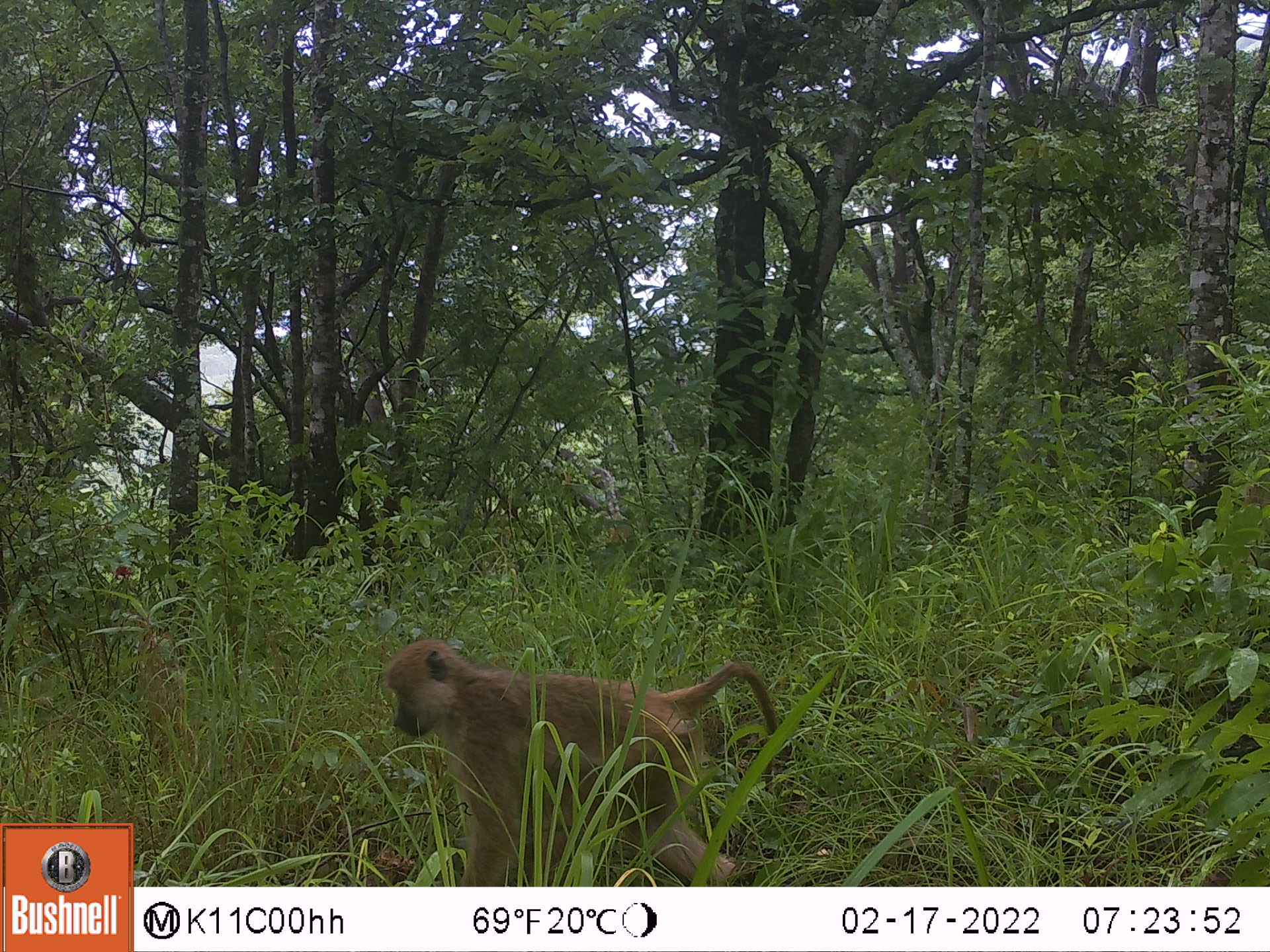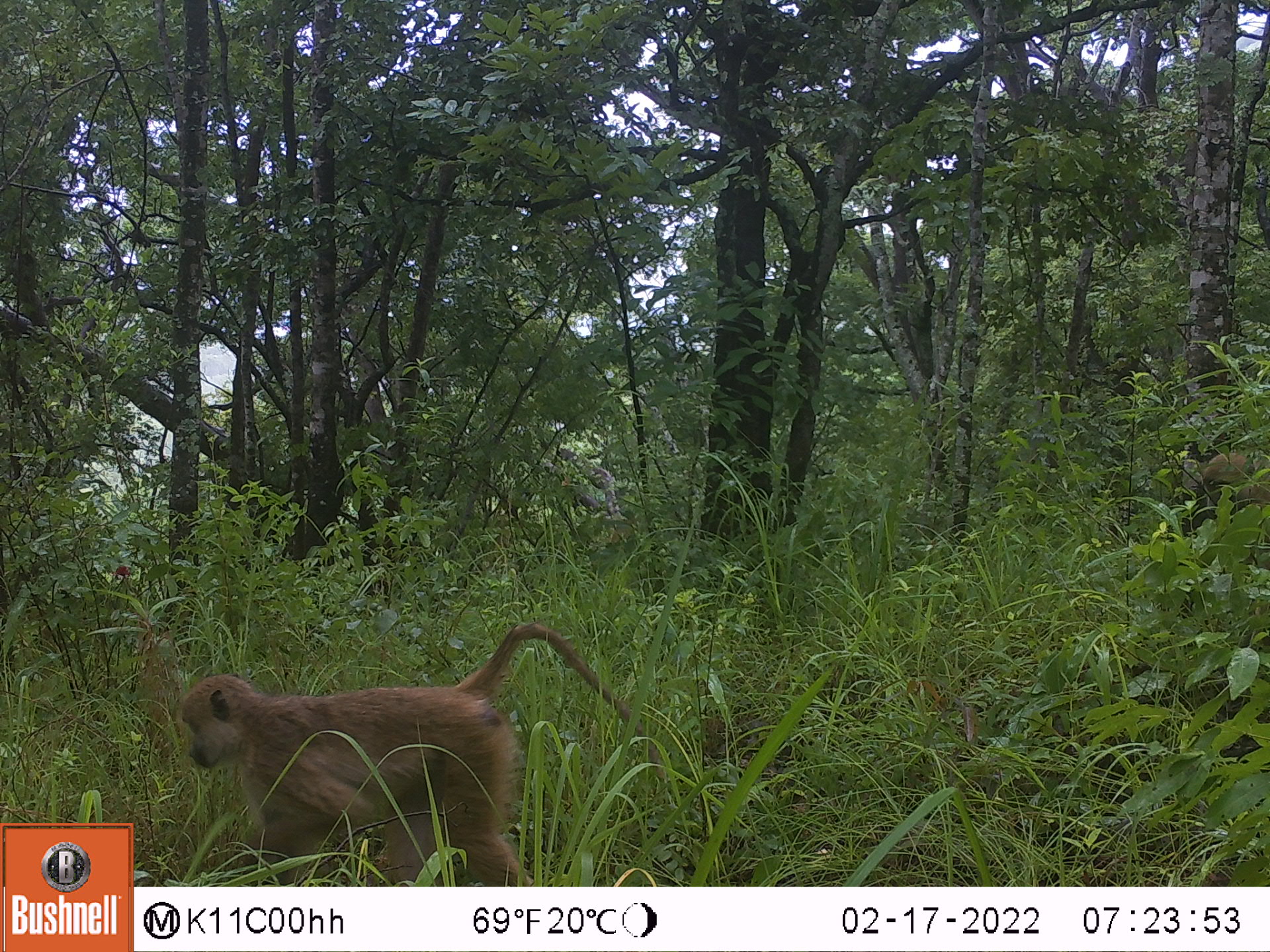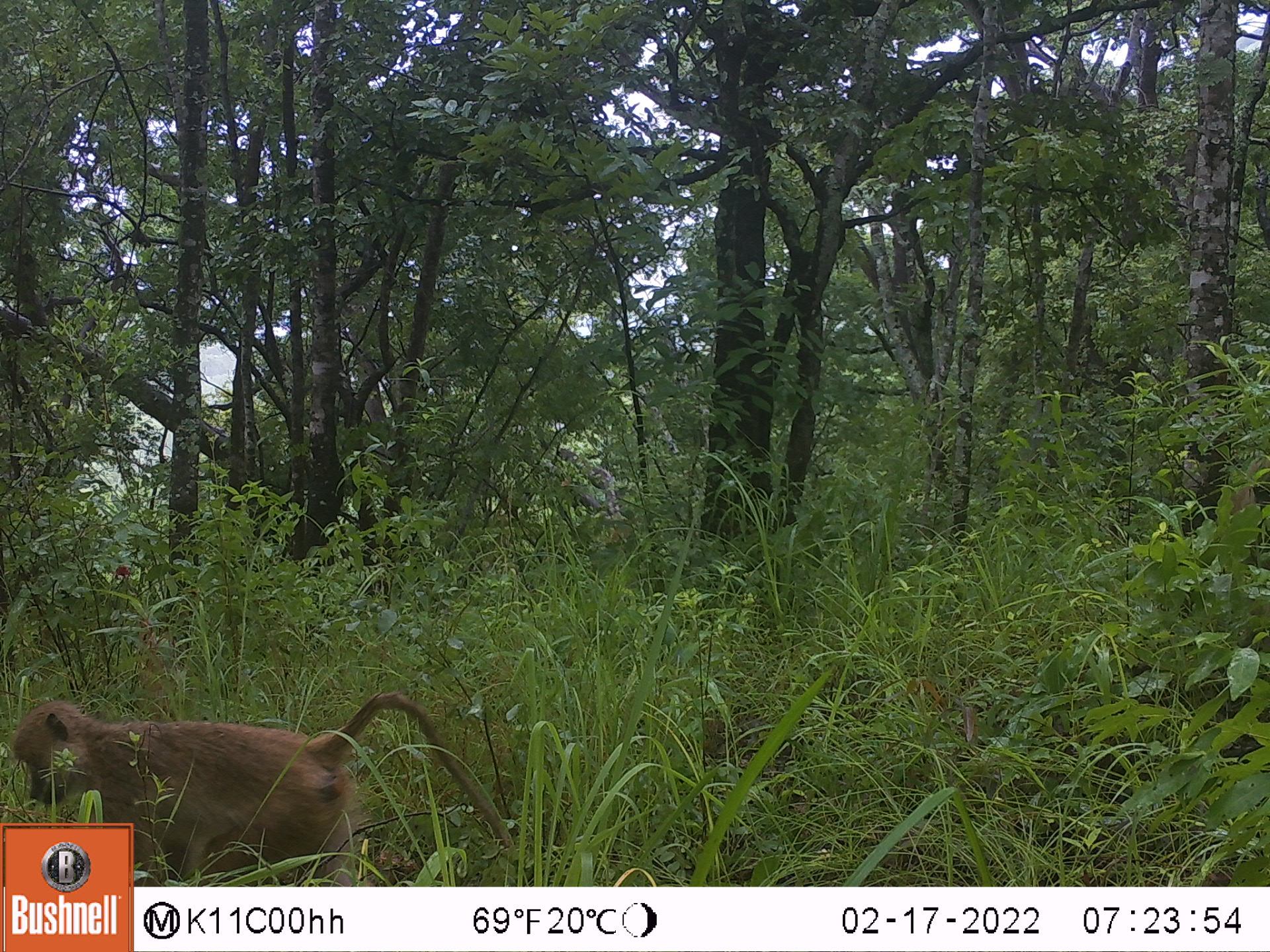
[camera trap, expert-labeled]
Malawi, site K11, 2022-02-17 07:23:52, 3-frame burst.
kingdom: Animalia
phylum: Chordata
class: Mammalia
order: Primates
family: Cercopithecidae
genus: Papio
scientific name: Papio cynocephalus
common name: yellow baboon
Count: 1.